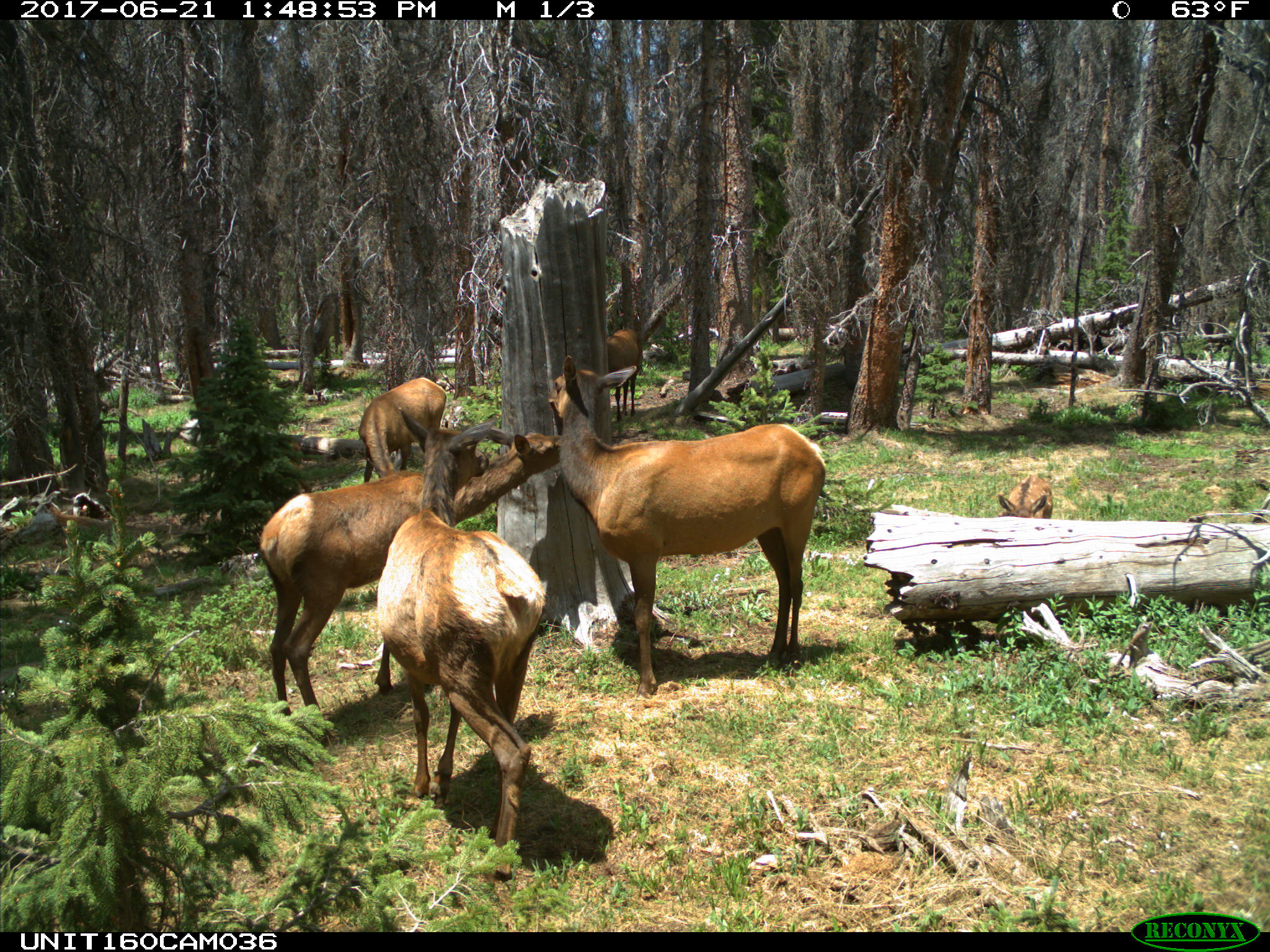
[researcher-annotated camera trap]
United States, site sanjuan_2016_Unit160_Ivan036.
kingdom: Animalia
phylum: Chordata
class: Mammalia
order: Artiodactyla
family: Cervidae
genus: Cervus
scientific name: Cervus elaphus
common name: red deer